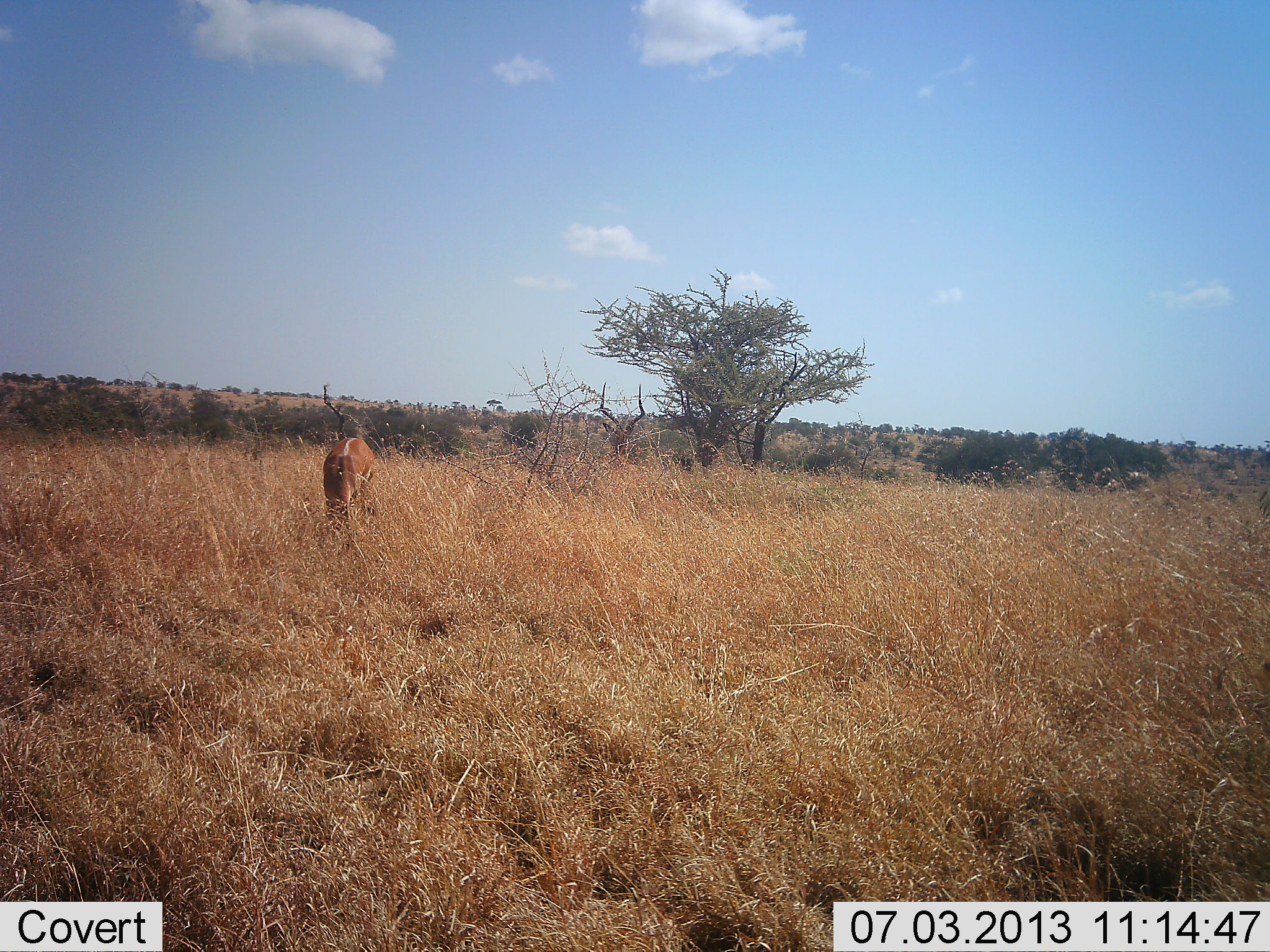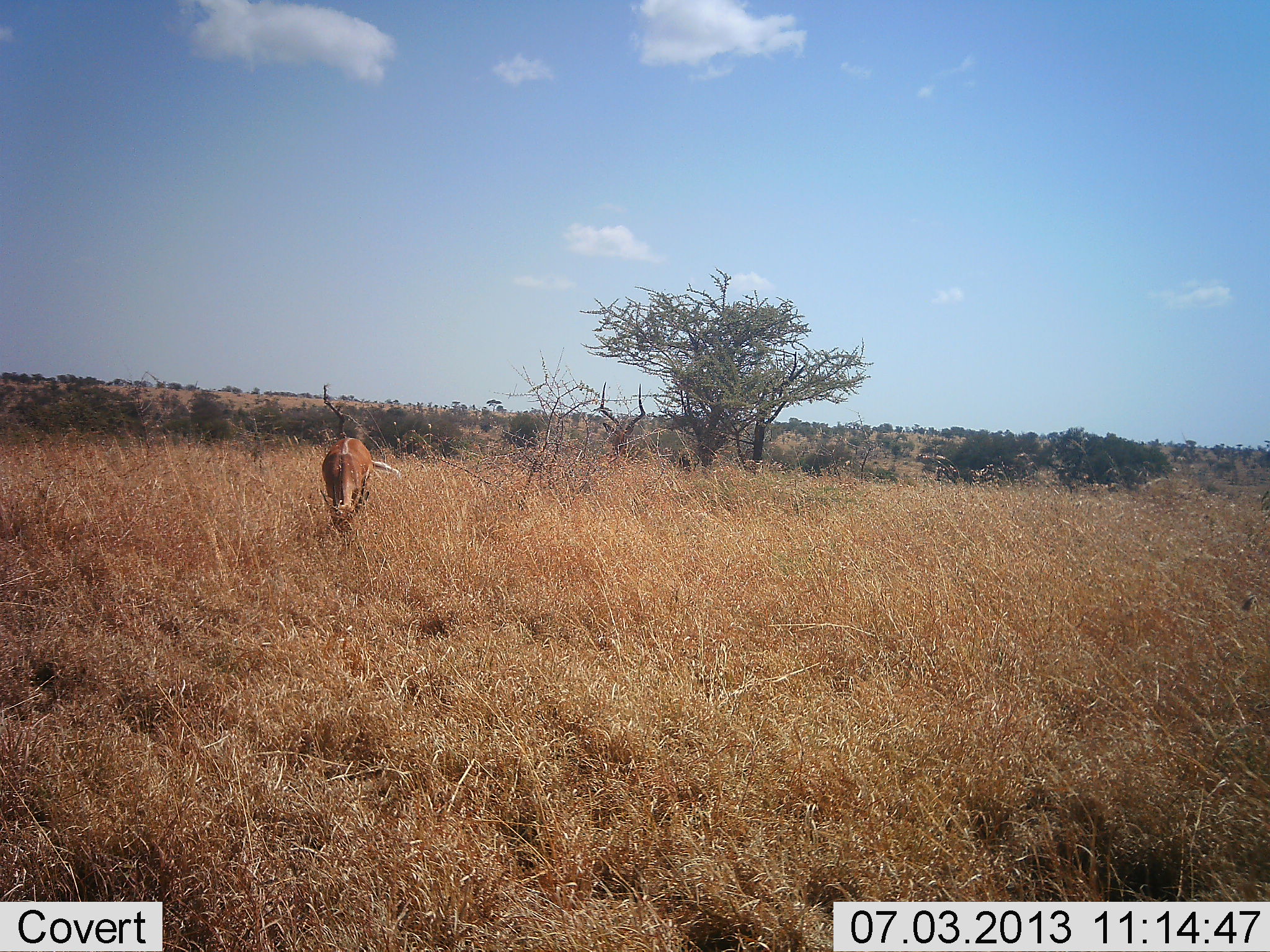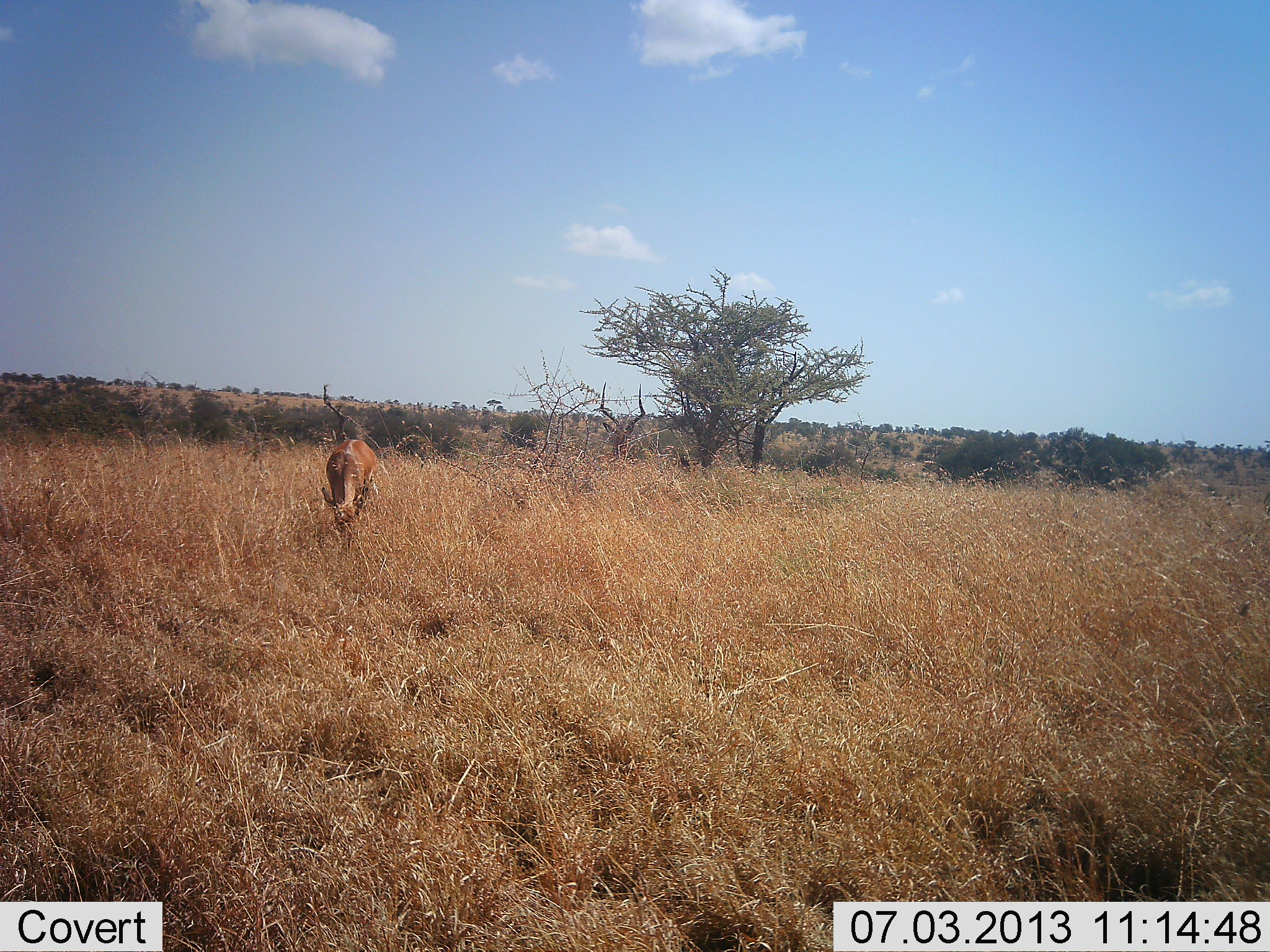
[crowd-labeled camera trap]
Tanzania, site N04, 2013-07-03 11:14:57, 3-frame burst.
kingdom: Animalia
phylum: Chordata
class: Mammalia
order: Artiodactyla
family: Bovidae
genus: Aepyceros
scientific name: Aepyceros melampus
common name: impala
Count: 1.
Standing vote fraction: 20%.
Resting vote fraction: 0%.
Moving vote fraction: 0%.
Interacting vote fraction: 0%.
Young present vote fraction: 0%.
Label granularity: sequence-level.